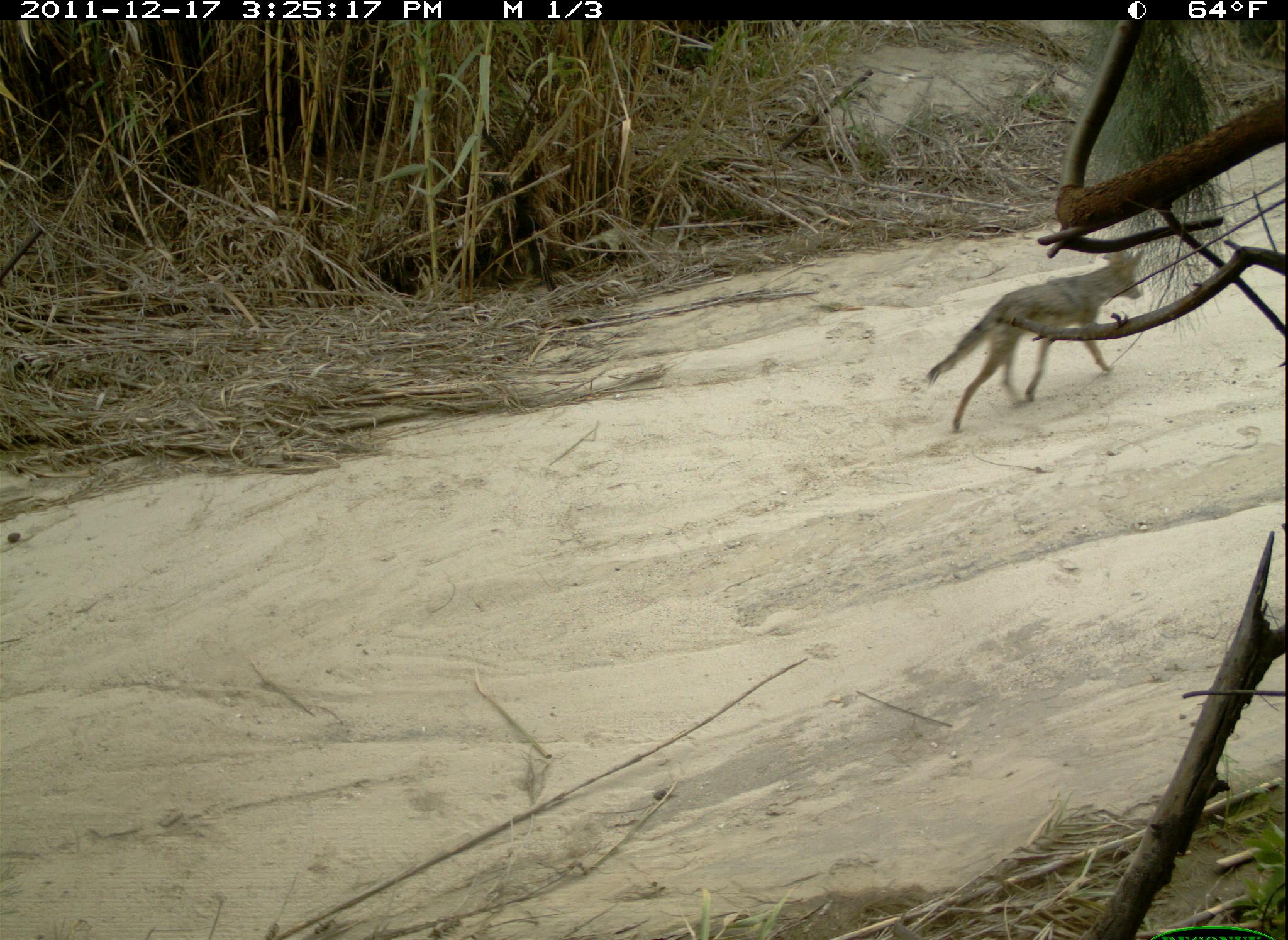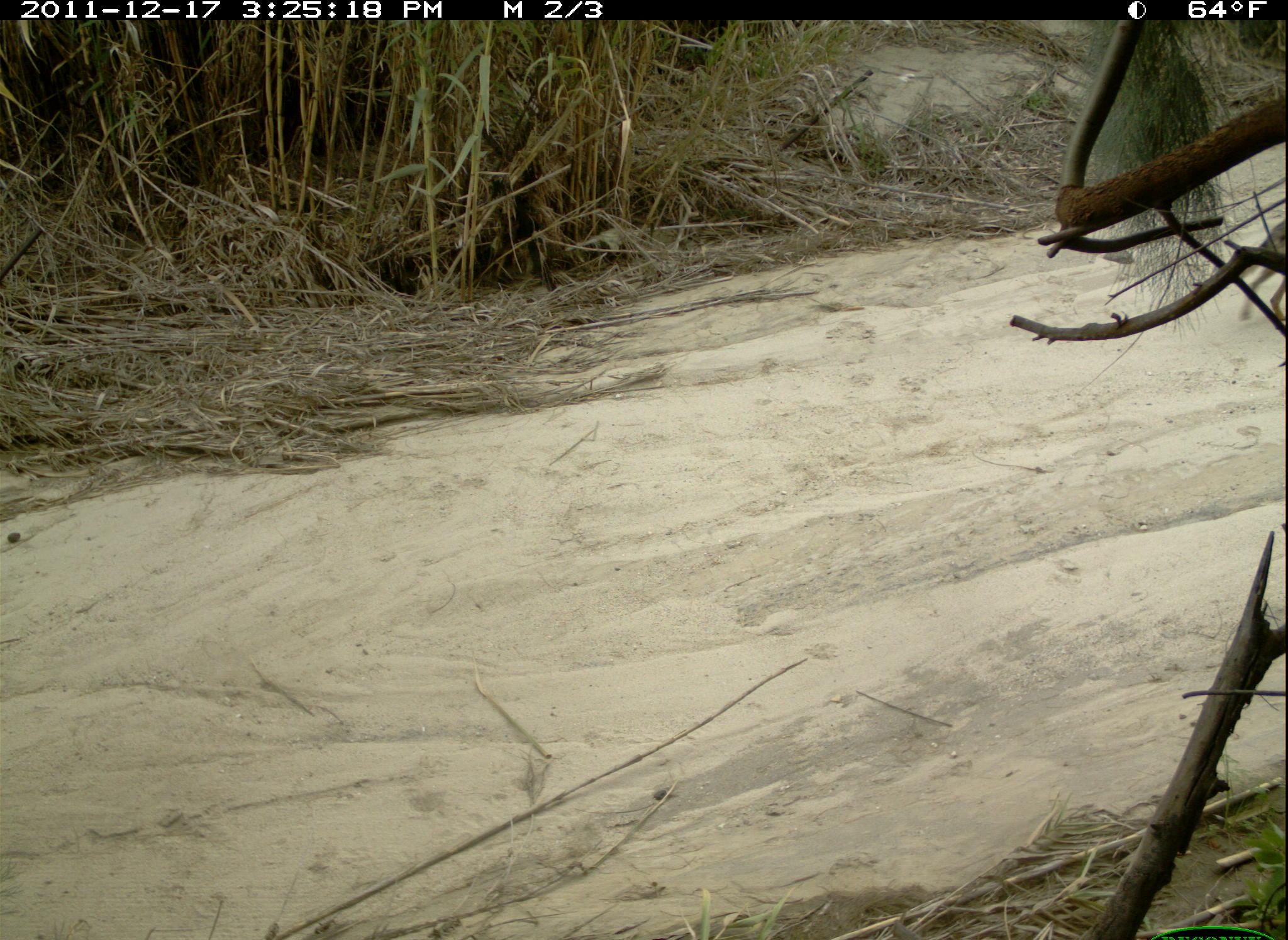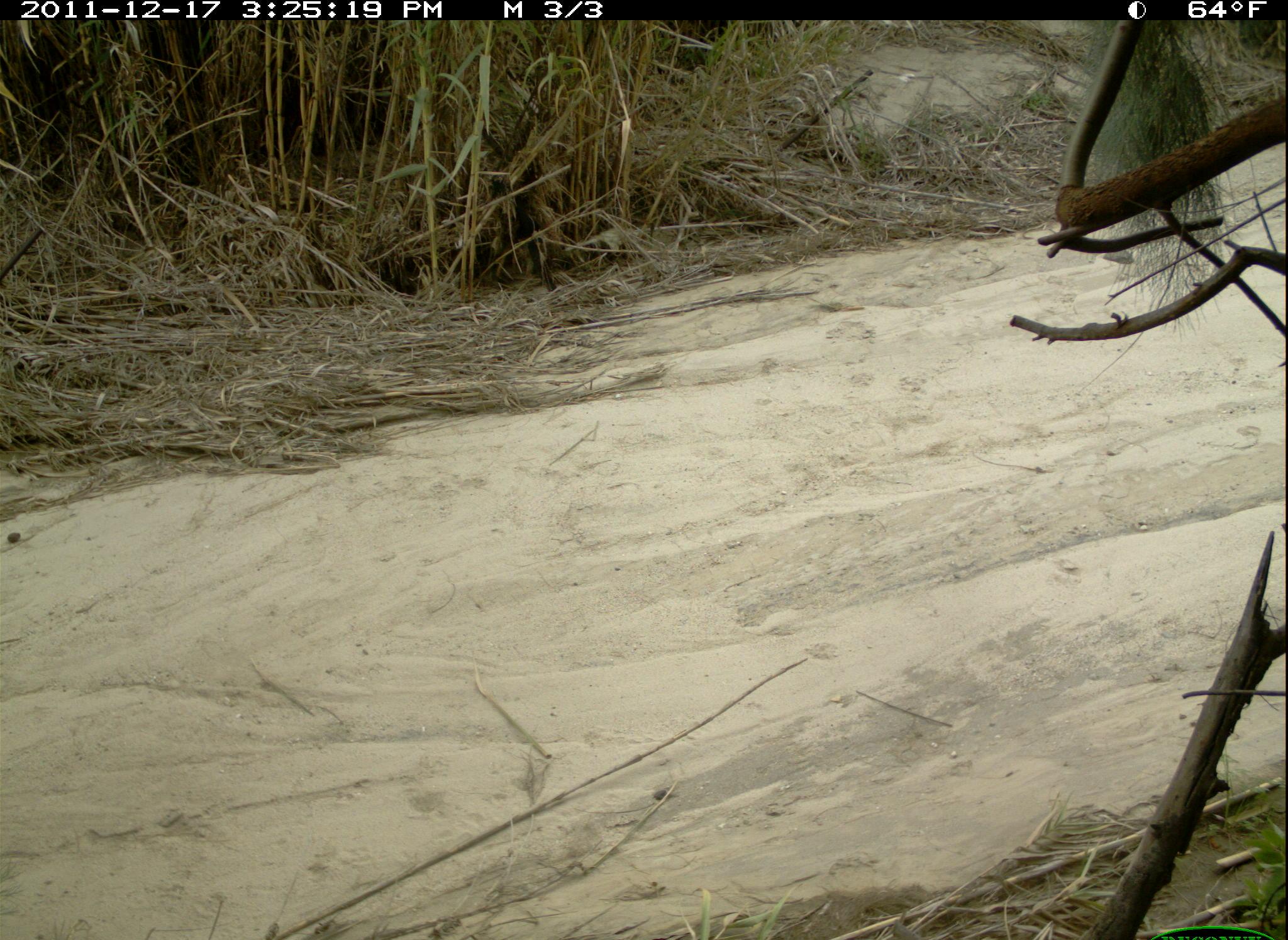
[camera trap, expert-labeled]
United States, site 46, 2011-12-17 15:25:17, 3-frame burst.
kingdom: Animalia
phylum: Chordata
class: Mammalia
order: Carnivora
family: Canidae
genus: Canis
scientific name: Canis latrans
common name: coyote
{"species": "coyote (Canis latrans)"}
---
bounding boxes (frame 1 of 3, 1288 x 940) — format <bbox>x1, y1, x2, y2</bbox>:
coyote: <bbox>915, 240, 1162, 438</bbox>